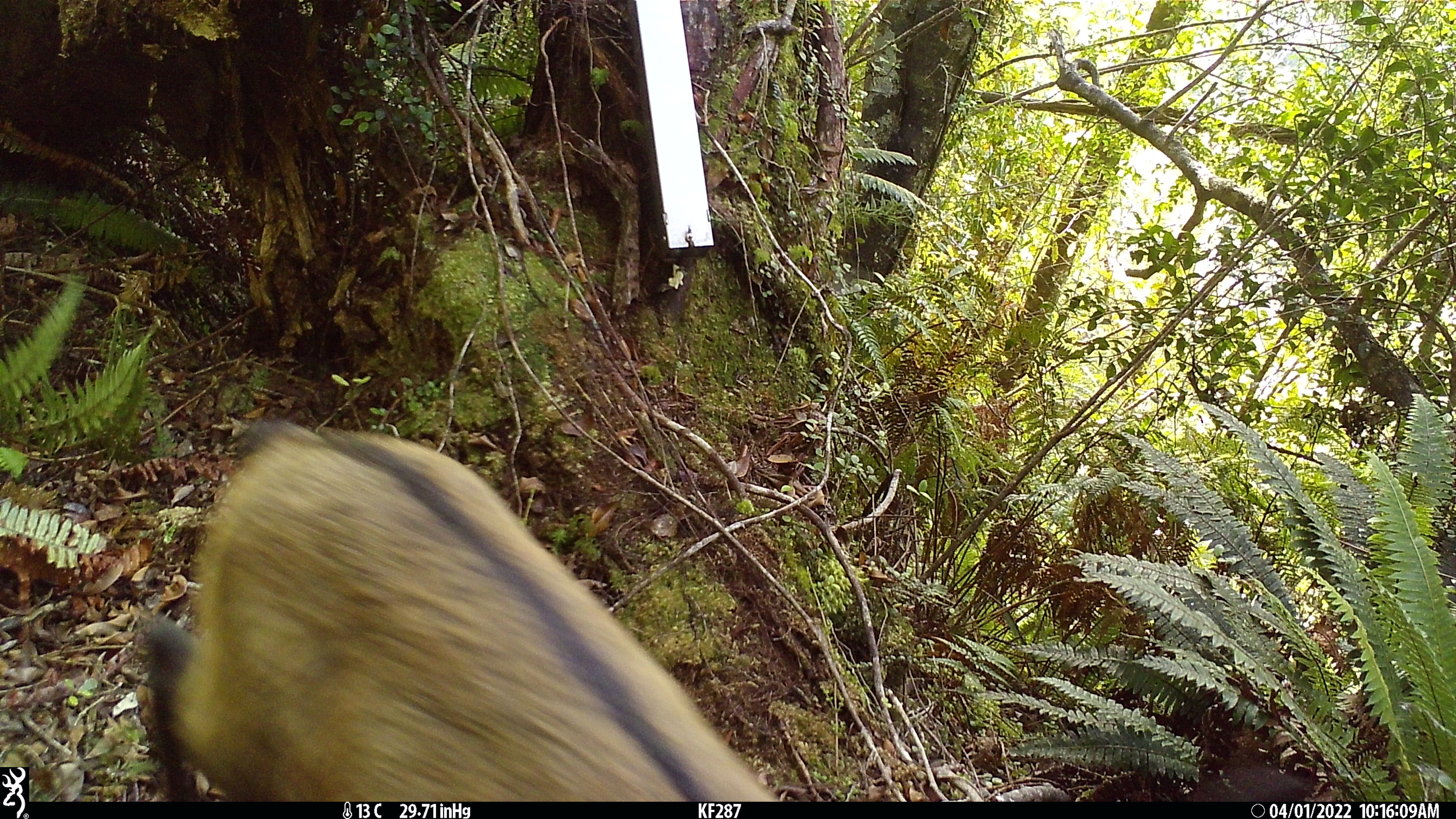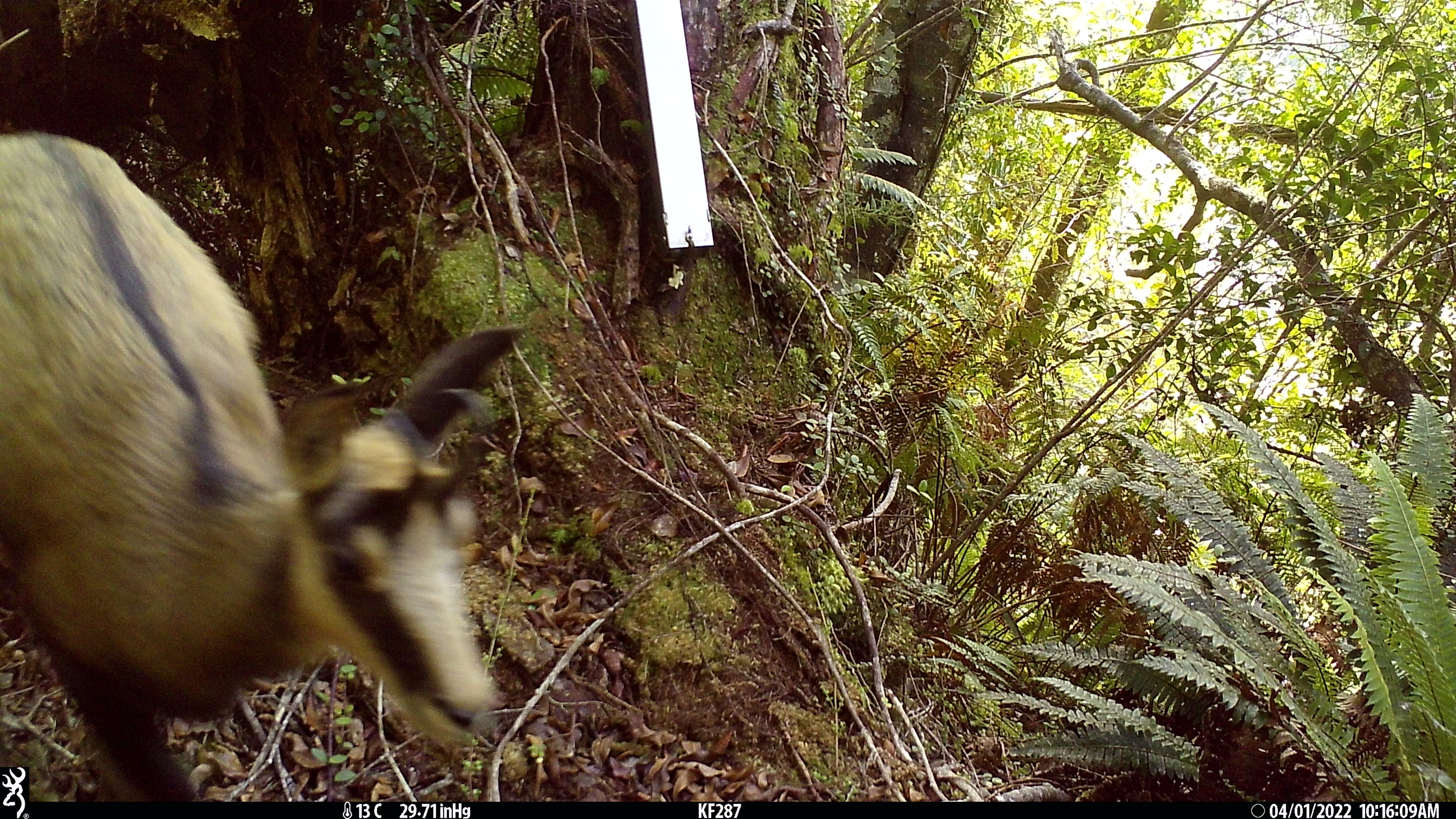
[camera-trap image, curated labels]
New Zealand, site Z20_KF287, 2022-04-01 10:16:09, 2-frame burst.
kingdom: Animalia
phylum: Chordata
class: Mammalia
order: Artiodactyla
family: Bovidae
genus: Rupicapra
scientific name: Rupicapra rupicapra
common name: alpine chamois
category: chamois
Chamois (alpine chamois) (Rupicapra rupicapra).